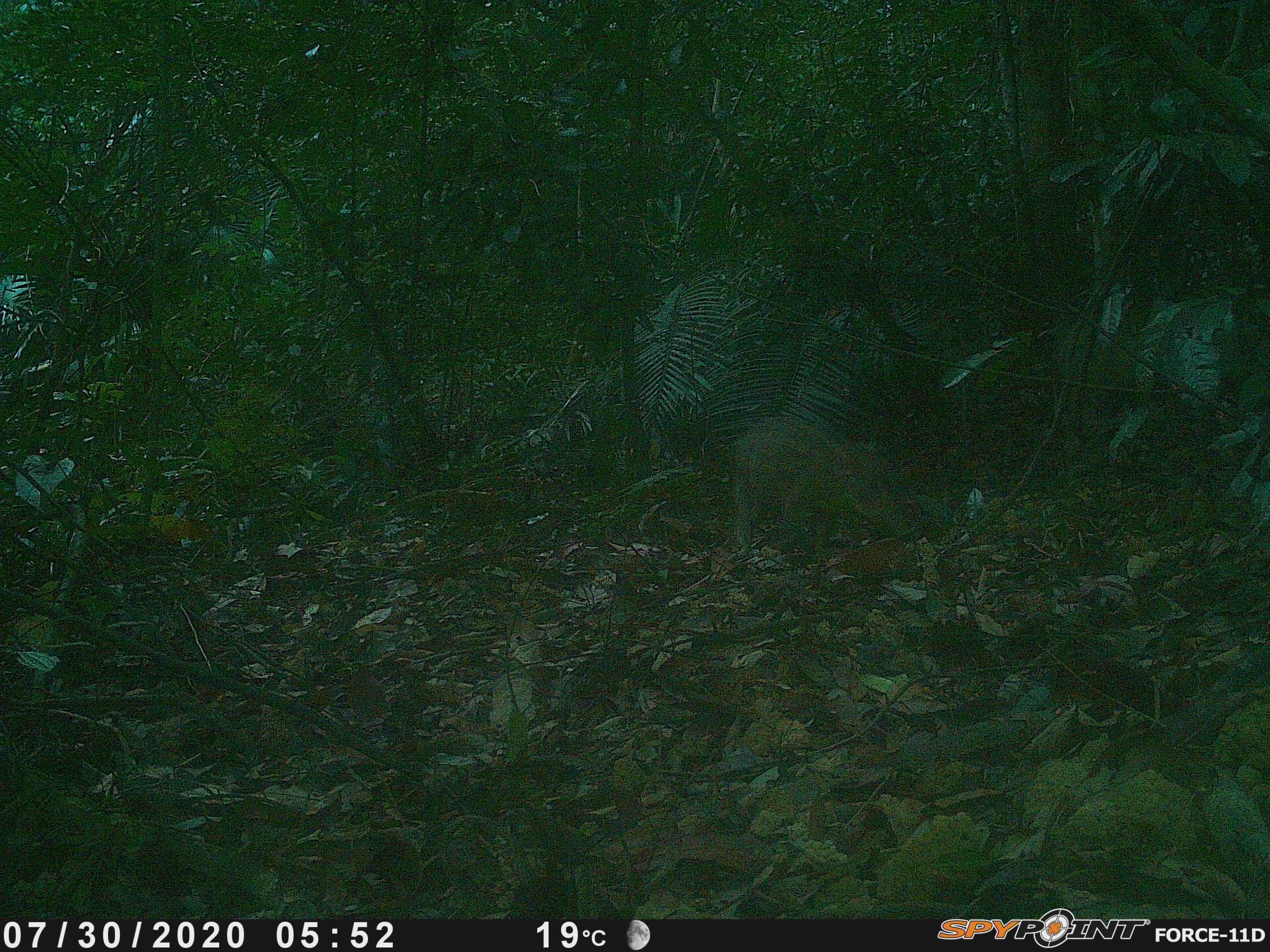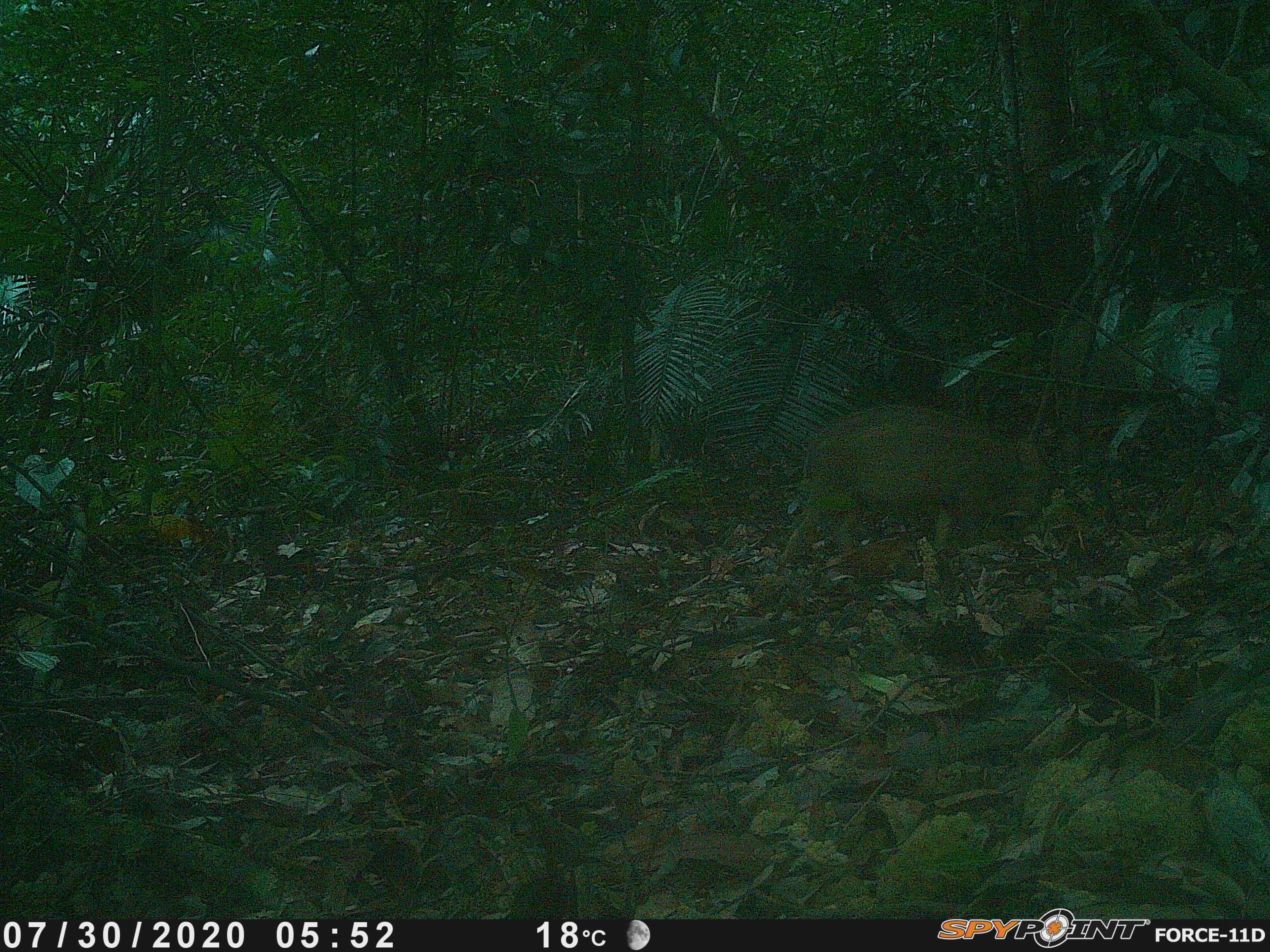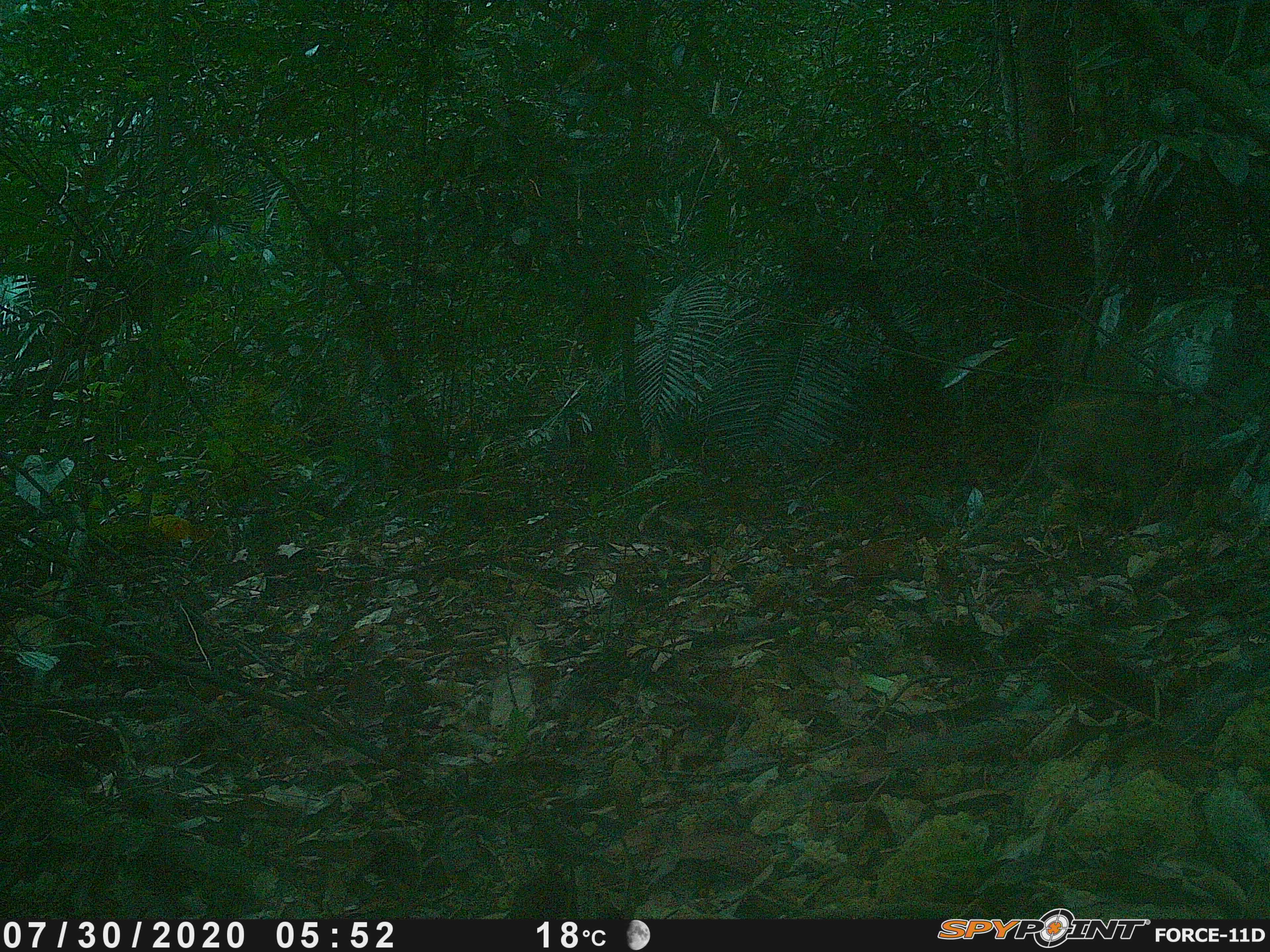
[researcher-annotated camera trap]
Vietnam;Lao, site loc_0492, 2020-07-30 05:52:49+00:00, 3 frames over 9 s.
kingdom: Animalia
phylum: Chordata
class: Mammalia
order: Artiodactyla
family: Suidae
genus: Sus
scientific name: Sus scrofa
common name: eurasian wild pig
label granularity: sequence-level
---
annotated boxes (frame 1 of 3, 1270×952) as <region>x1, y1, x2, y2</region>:
eurasian wild pig: <region>722, 412, 918, 559</region>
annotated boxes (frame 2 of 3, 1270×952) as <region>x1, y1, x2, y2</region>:
eurasian wild pig: <region>781, 402, 1052, 563</region>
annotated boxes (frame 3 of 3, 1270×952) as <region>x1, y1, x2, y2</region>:
eurasian wild pig: <region>1021, 394, 1201, 525</region>